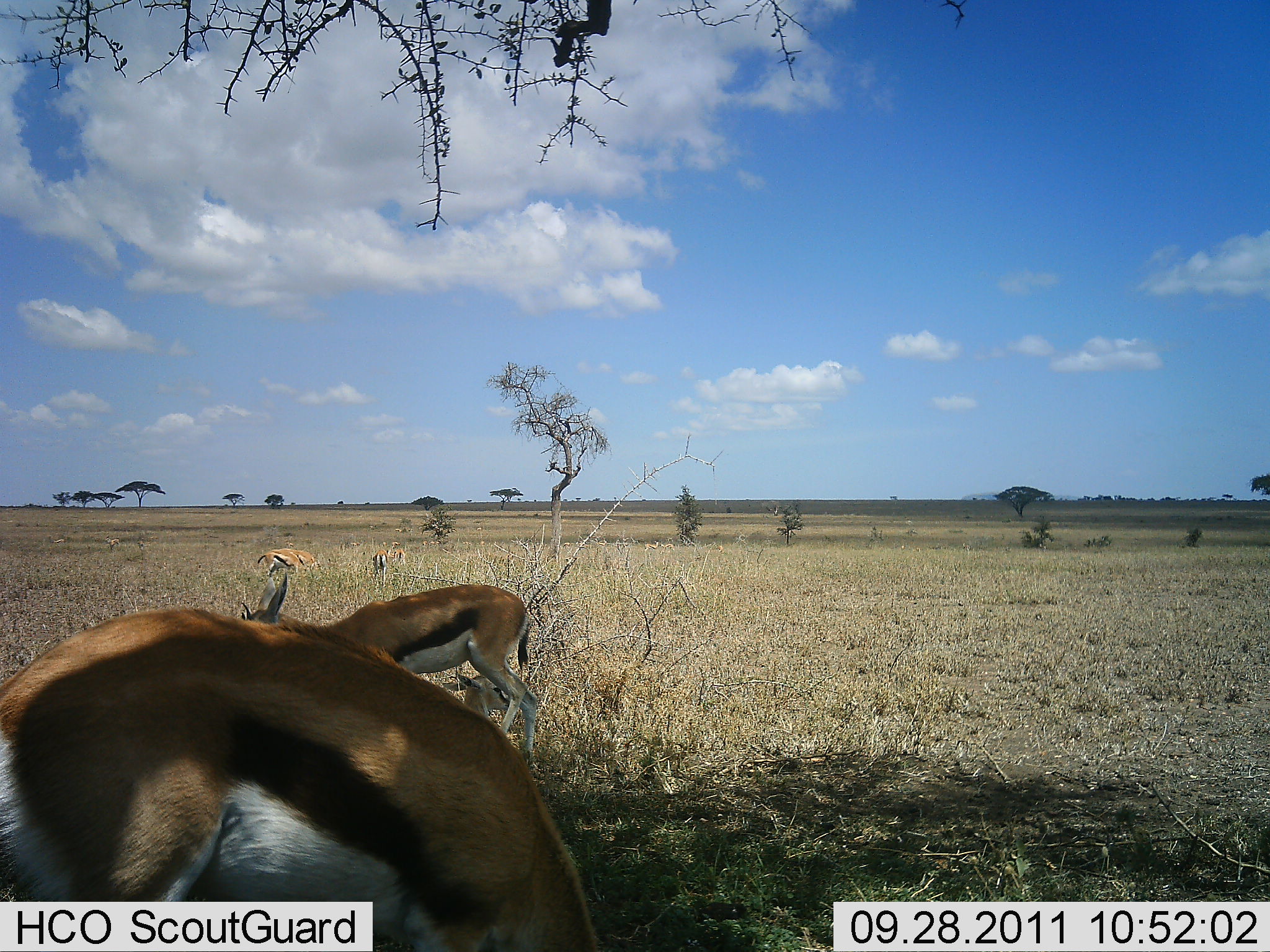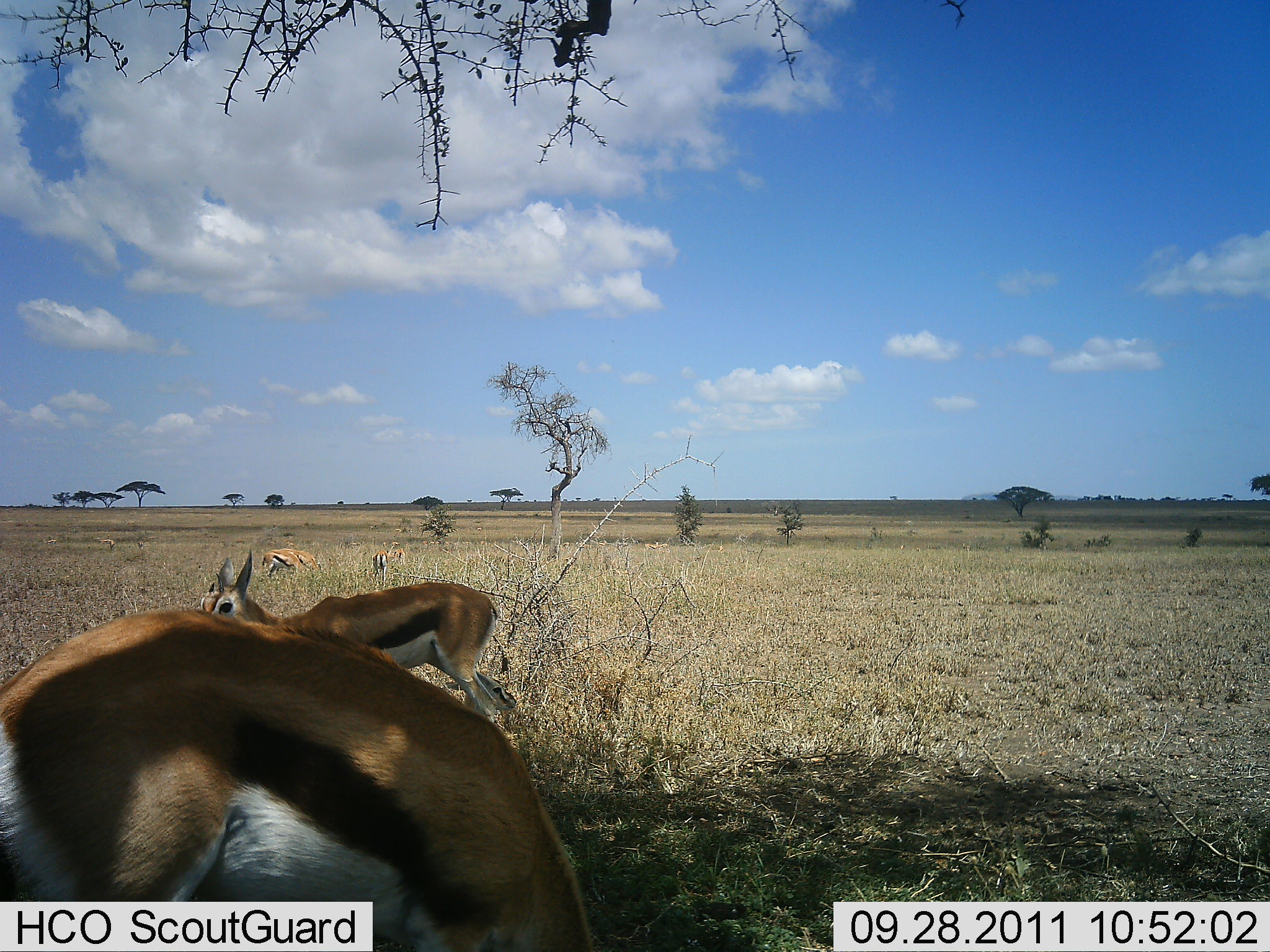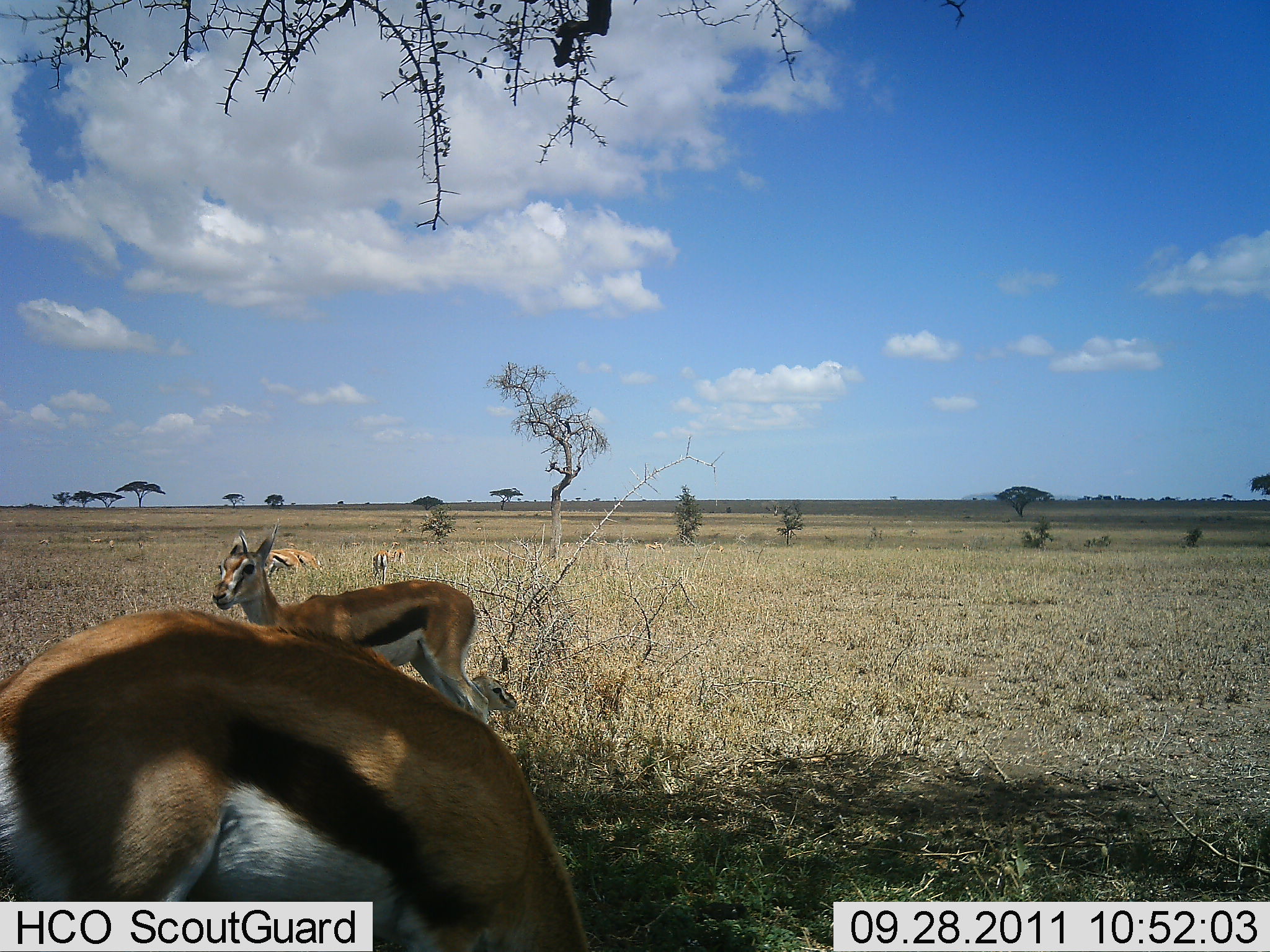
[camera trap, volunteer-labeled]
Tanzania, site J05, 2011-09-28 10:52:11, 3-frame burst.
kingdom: Animalia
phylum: Chordata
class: Mammalia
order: Artiodactyla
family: Bovidae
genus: Eudorcas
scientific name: Eudorcas thomsonii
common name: thomson's gazelle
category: gazellethomsons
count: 3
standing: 67%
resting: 0%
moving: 13%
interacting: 0%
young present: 0%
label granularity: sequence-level